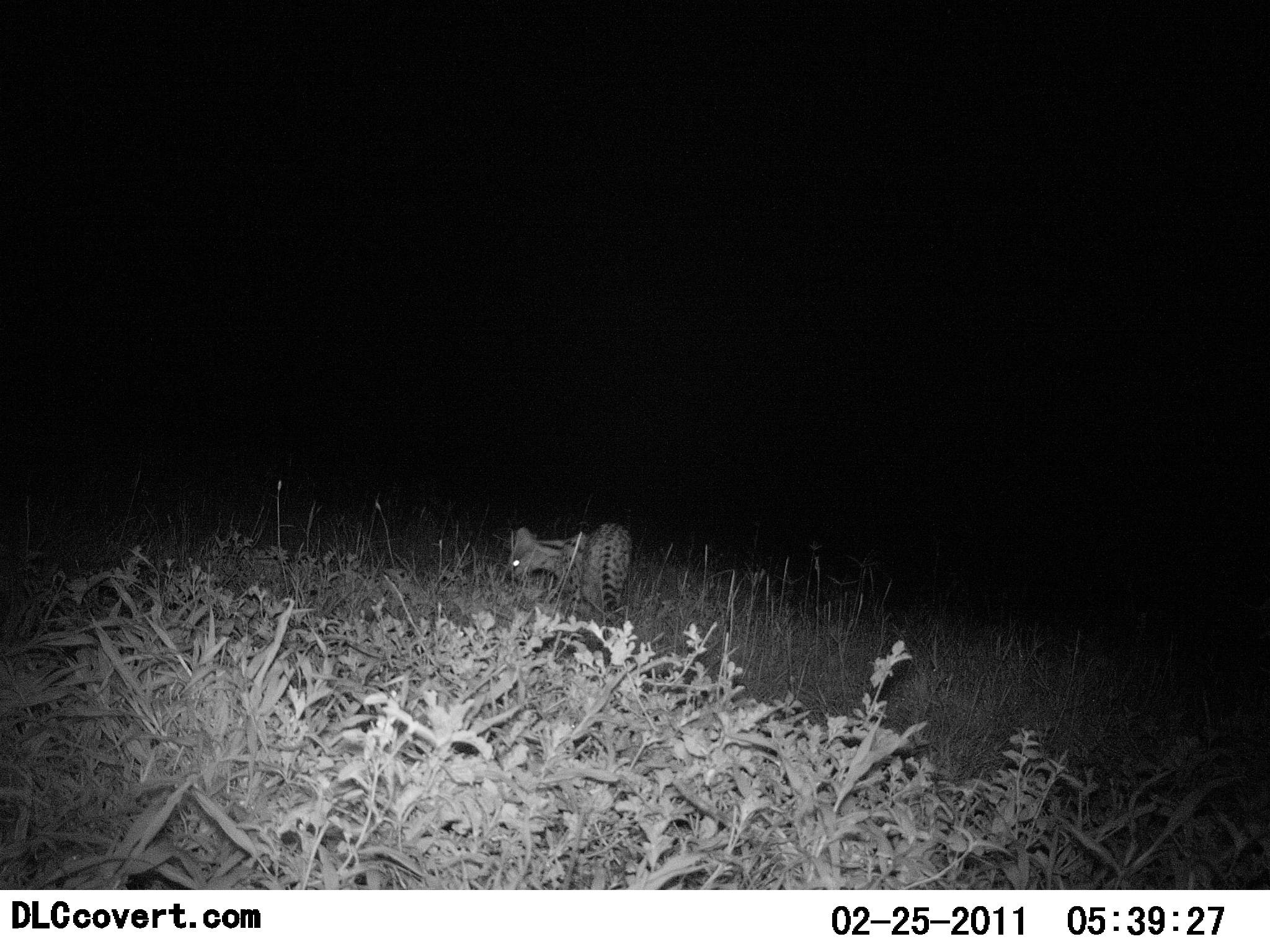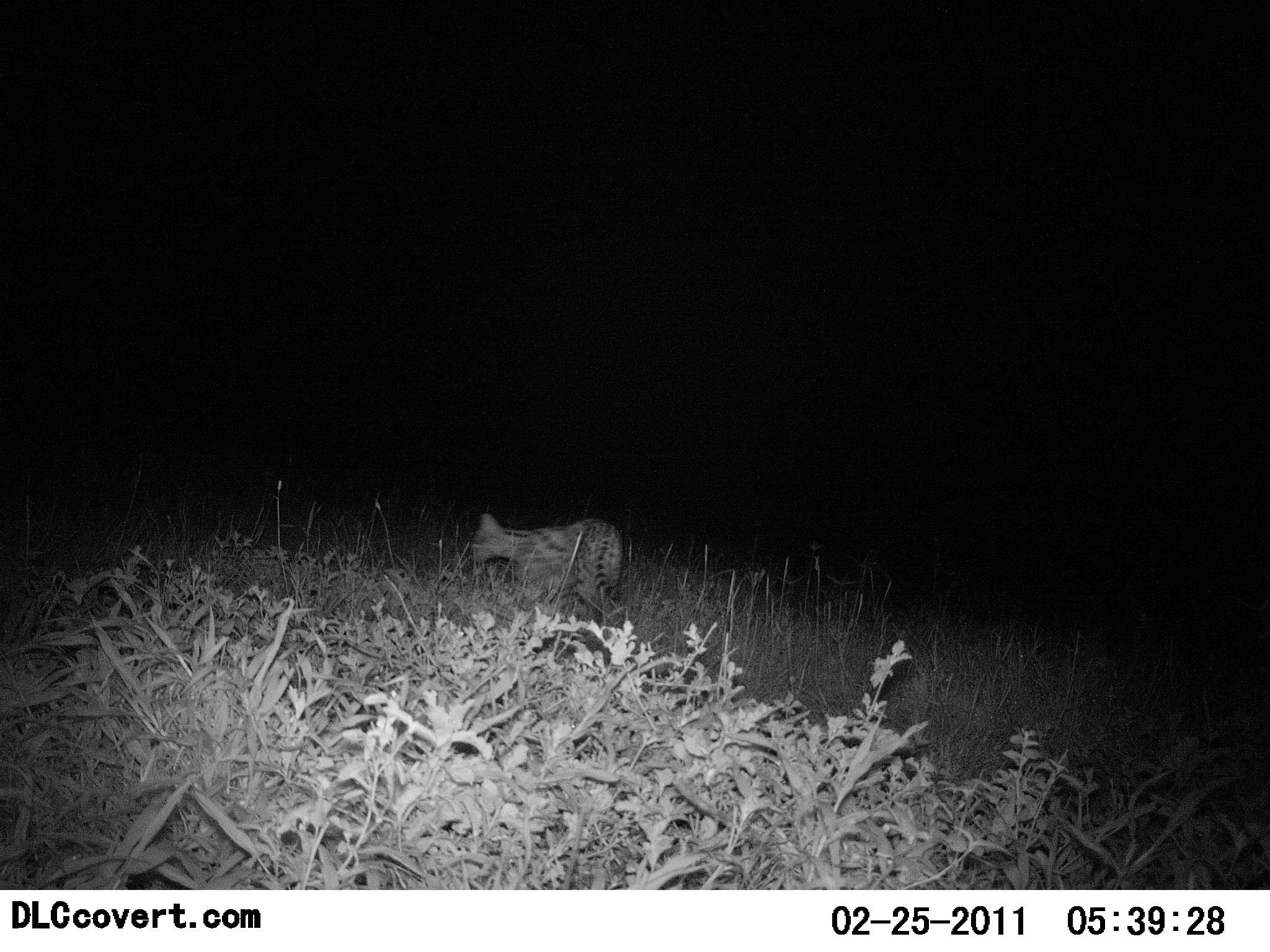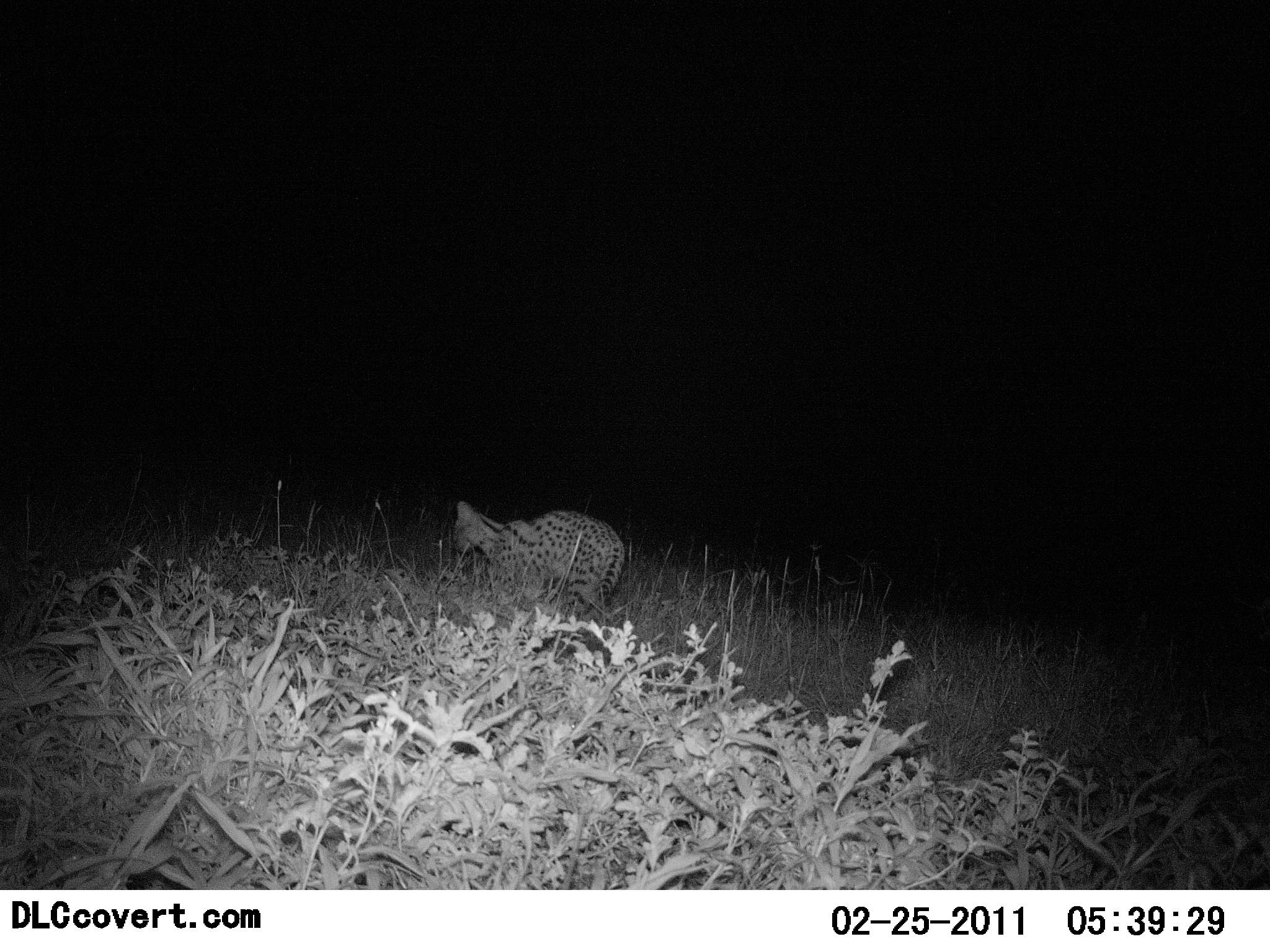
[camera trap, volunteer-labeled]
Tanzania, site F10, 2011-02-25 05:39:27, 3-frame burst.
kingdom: Animalia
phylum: Chordata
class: Mammalia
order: Carnivora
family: Felidae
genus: Leptailurus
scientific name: Leptailurus serval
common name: serval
Serval (Leptailurus serval), count 1. Behavior (volunteer vote fractions): standing 27%, resting 0%, moving 73%, interacting 0%. Young present (vote fraction): 0%. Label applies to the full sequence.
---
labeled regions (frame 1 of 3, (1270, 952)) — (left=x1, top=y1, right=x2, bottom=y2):
animal: (left=501, top=522, right=634, bottom=626)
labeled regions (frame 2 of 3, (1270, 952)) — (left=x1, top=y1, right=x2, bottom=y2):
animal: (left=472, top=514, right=624, bottom=617)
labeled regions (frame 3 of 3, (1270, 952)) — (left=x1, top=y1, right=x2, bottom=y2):
animal: (left=452, top=500, right=625, bottom=618)